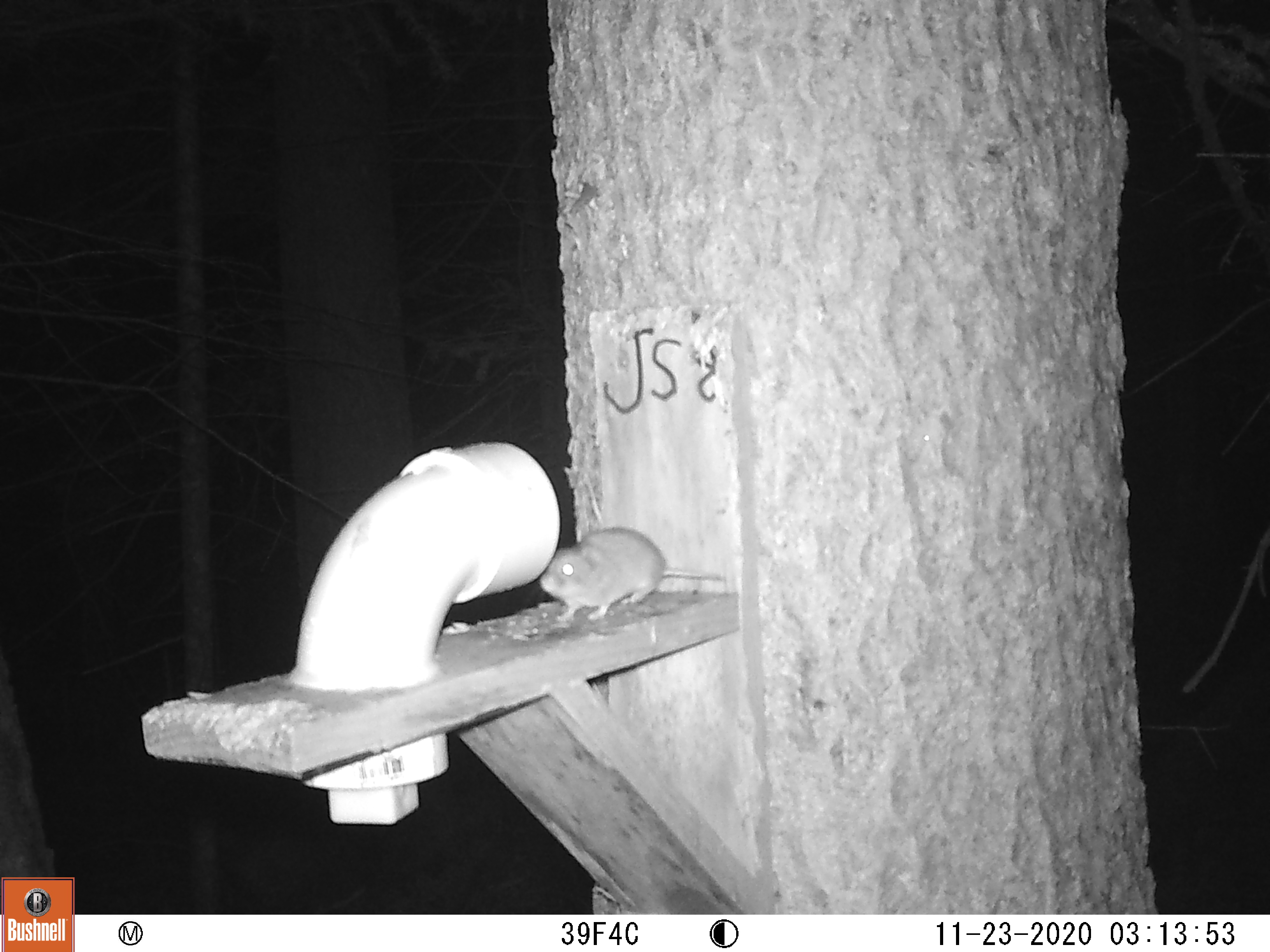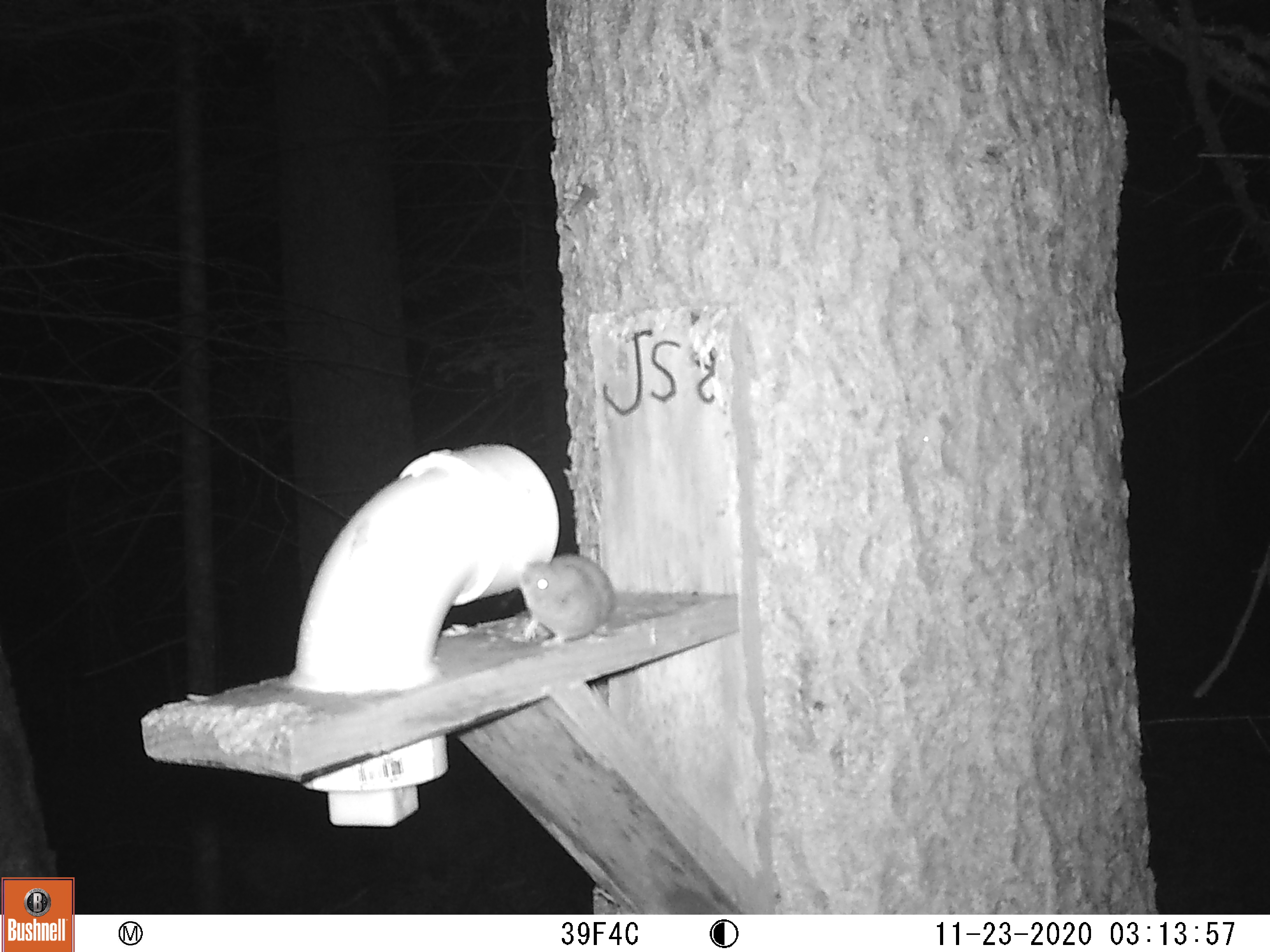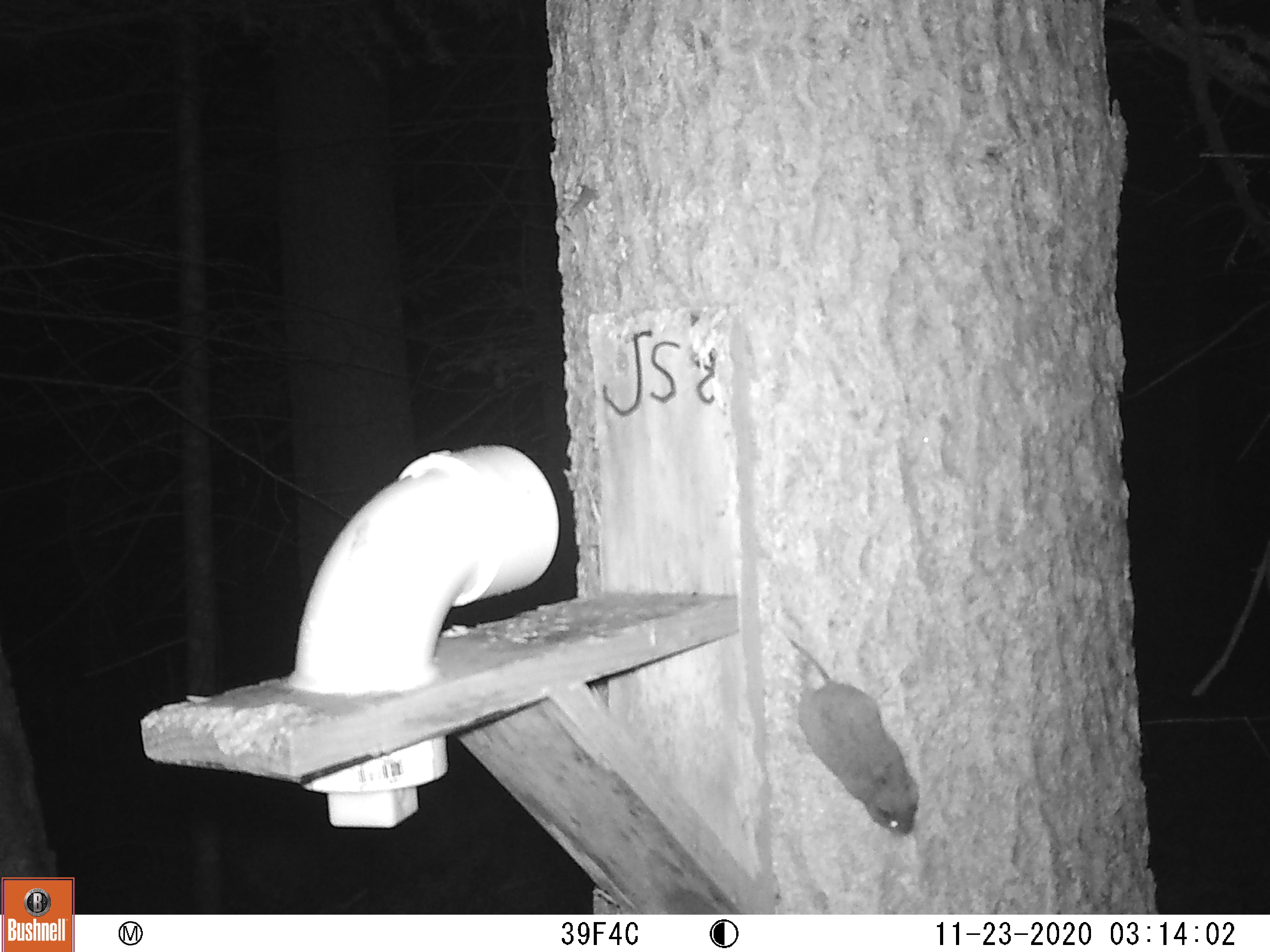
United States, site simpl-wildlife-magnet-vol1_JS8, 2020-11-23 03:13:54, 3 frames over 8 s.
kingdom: Animalia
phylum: Chordata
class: Mammalia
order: Rodentia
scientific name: Rodentia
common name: mouse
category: mouse sp.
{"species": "mouse sp. (mouse) (Rodentia)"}